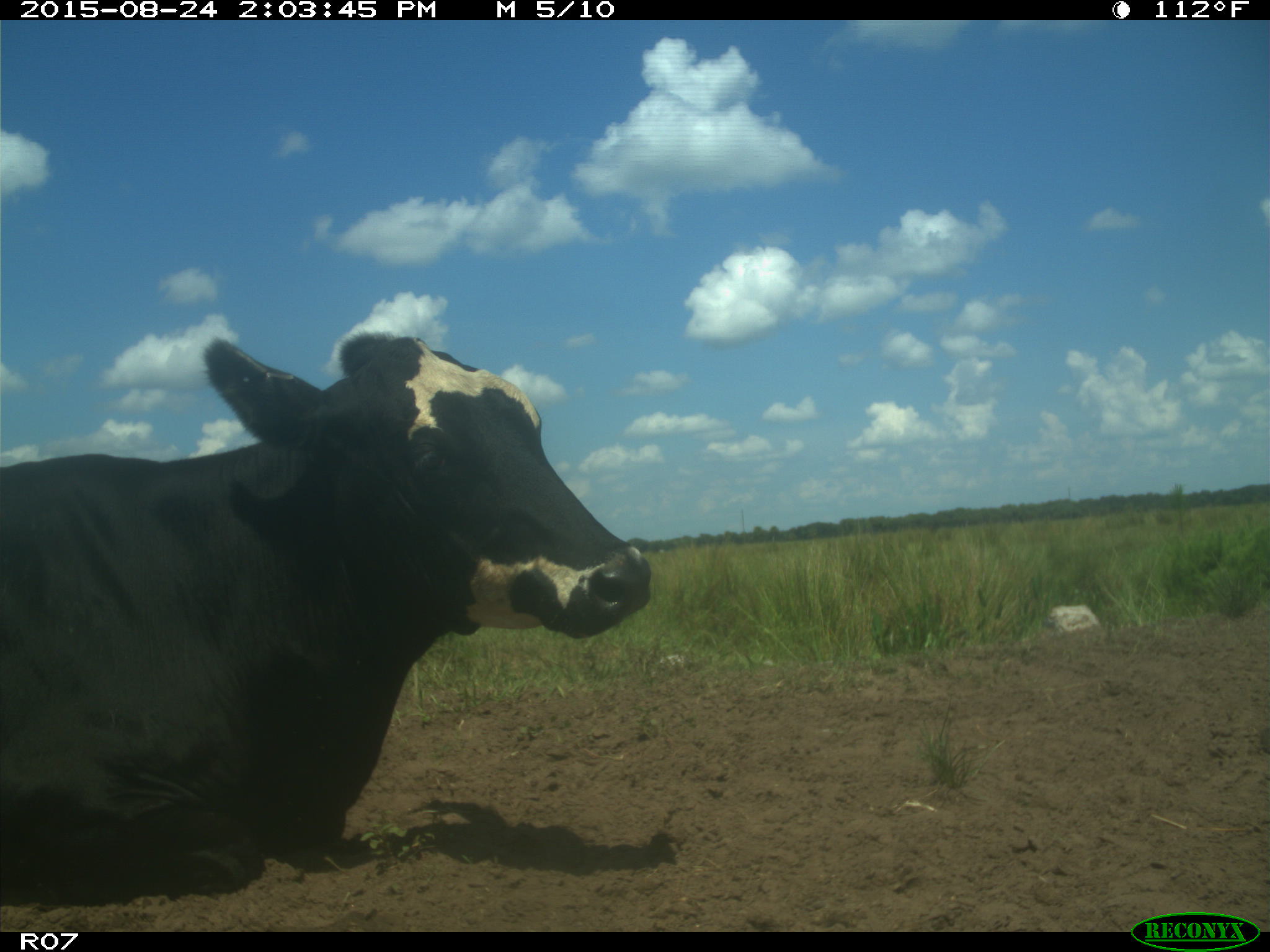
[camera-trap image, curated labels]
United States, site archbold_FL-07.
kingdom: Animalia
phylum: Chordata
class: Mammalia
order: Artiodactyla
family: Bovidae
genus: Bos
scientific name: Bos taurus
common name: domestic cow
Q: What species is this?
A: Bos taurus (domestic cow).